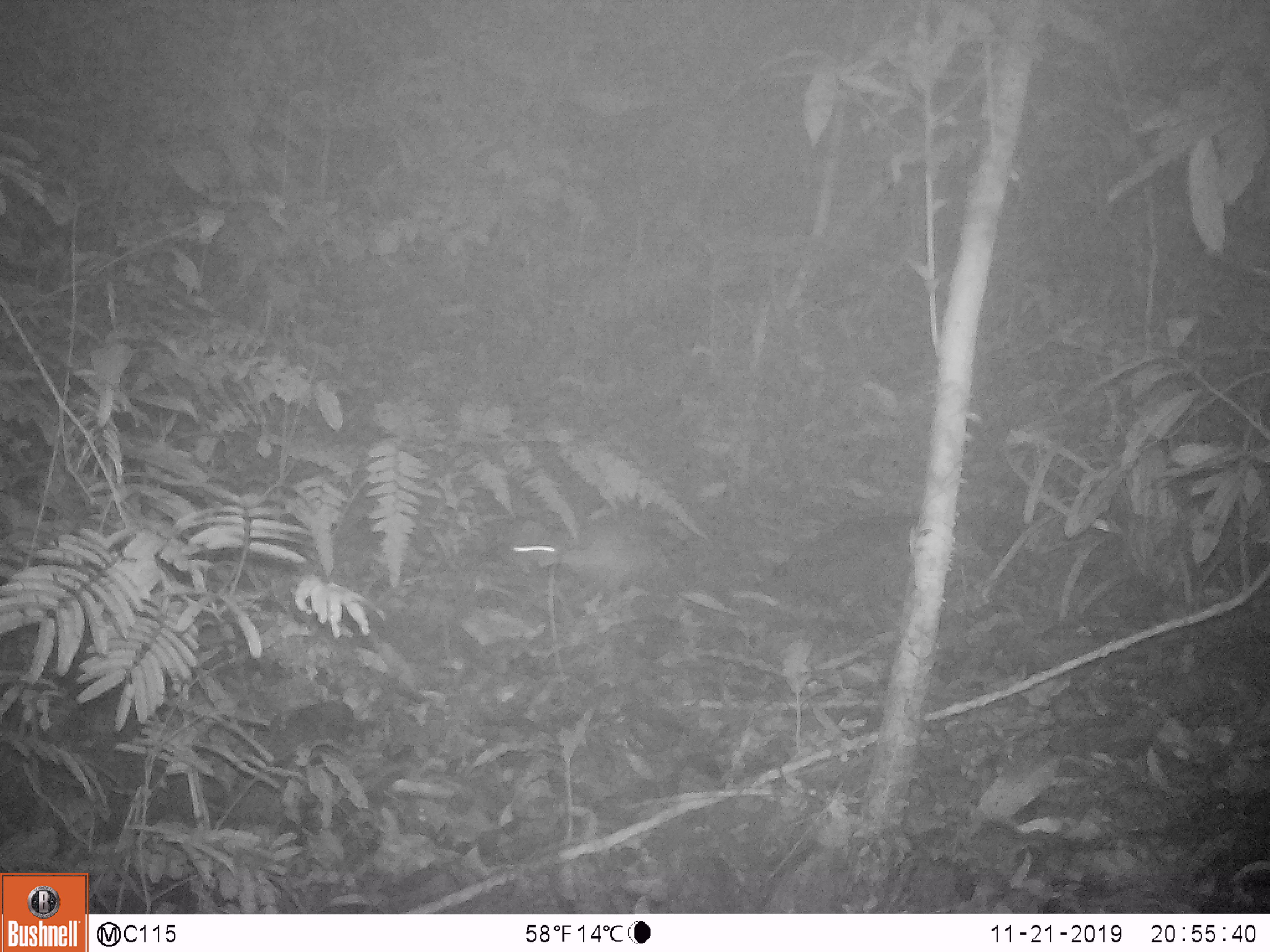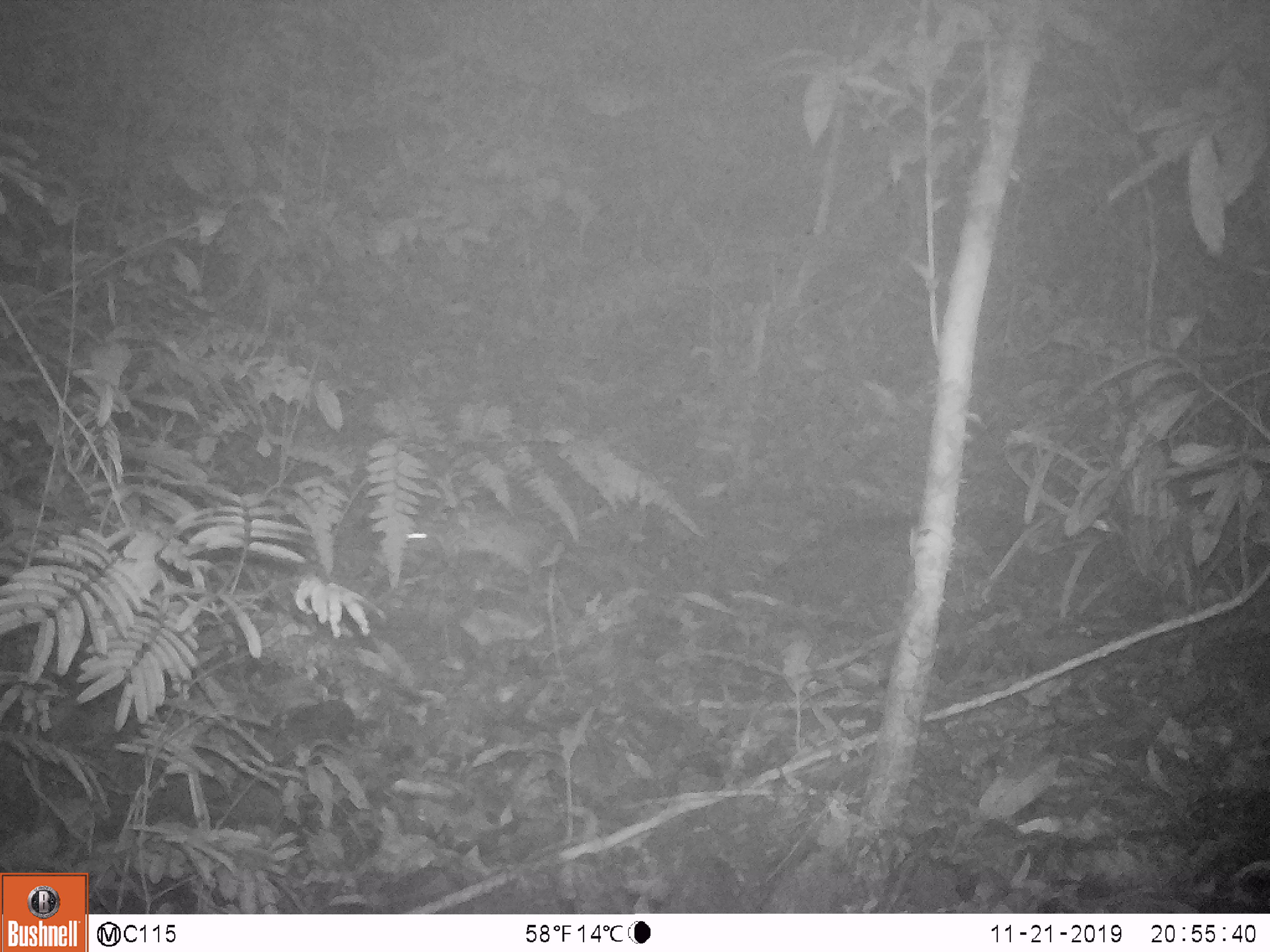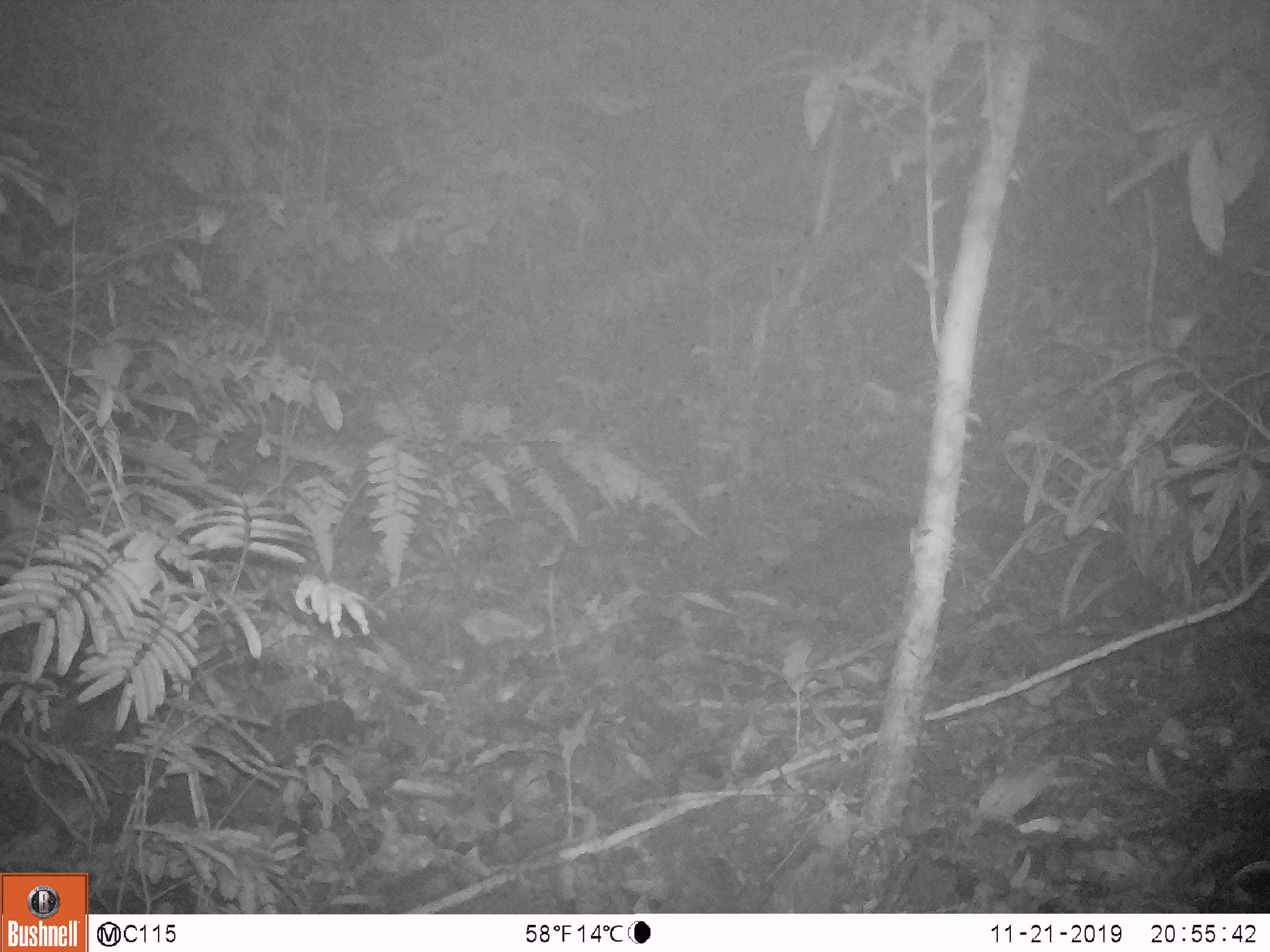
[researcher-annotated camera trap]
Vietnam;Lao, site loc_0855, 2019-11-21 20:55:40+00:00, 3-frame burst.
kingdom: Animalia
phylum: Chordata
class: Mammalia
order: Rodentia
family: Muridae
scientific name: Muridae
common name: old-world mice and rats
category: unidentified murid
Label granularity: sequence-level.